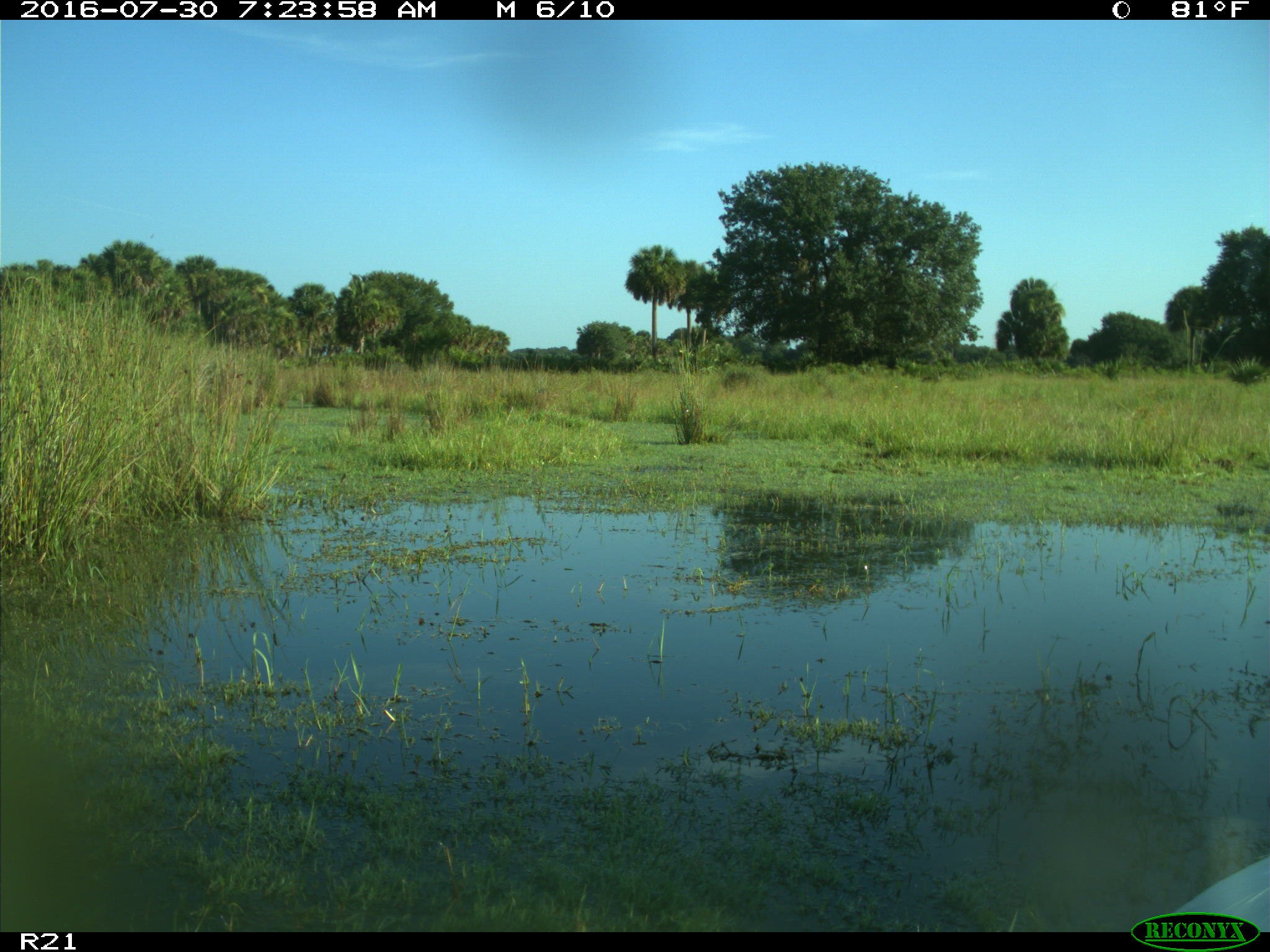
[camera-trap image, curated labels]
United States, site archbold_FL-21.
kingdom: Animalia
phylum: Chordata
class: Aves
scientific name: Aves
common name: birds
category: unidentified bird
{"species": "unidentified bird (birds) (Aves)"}